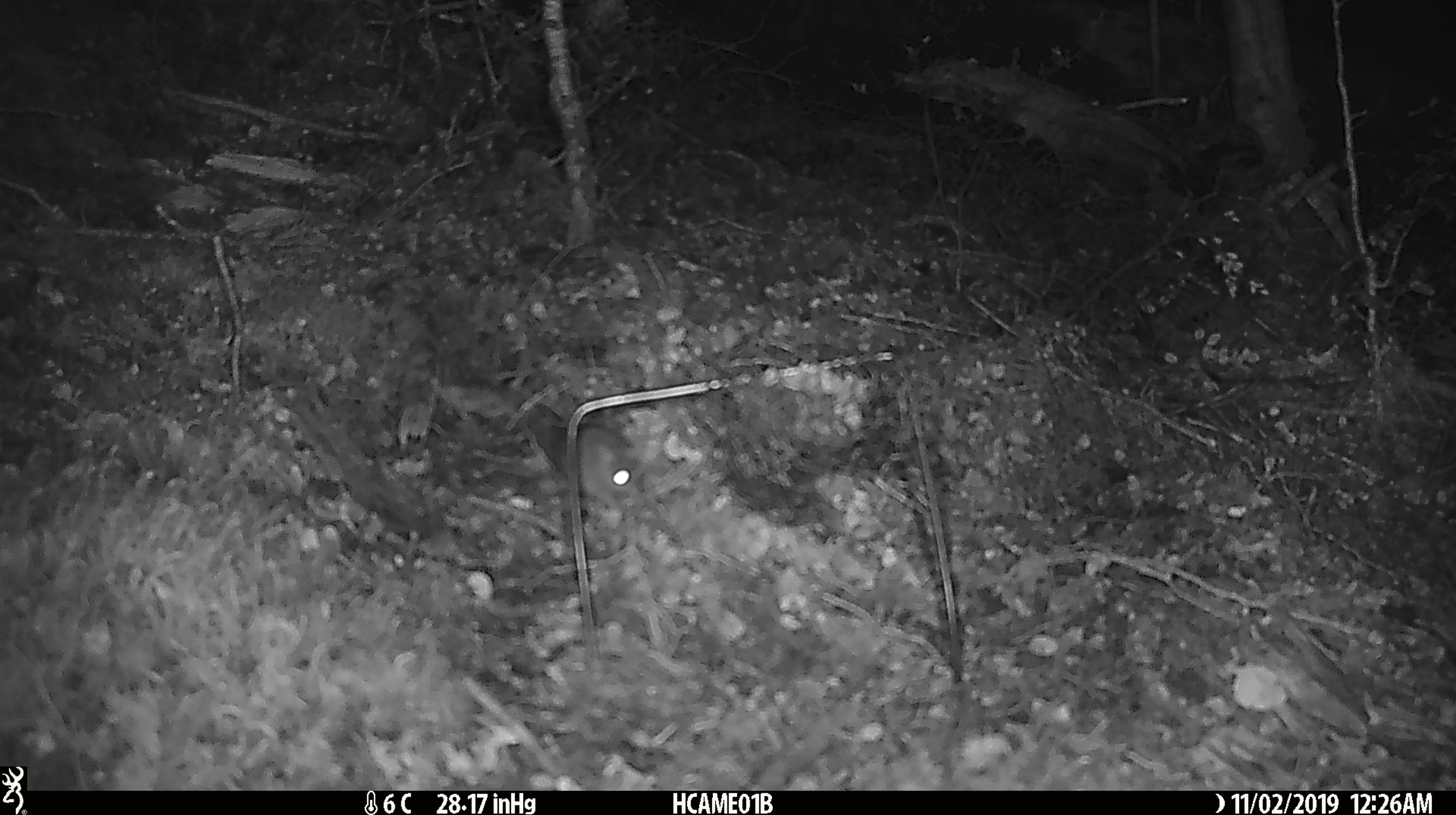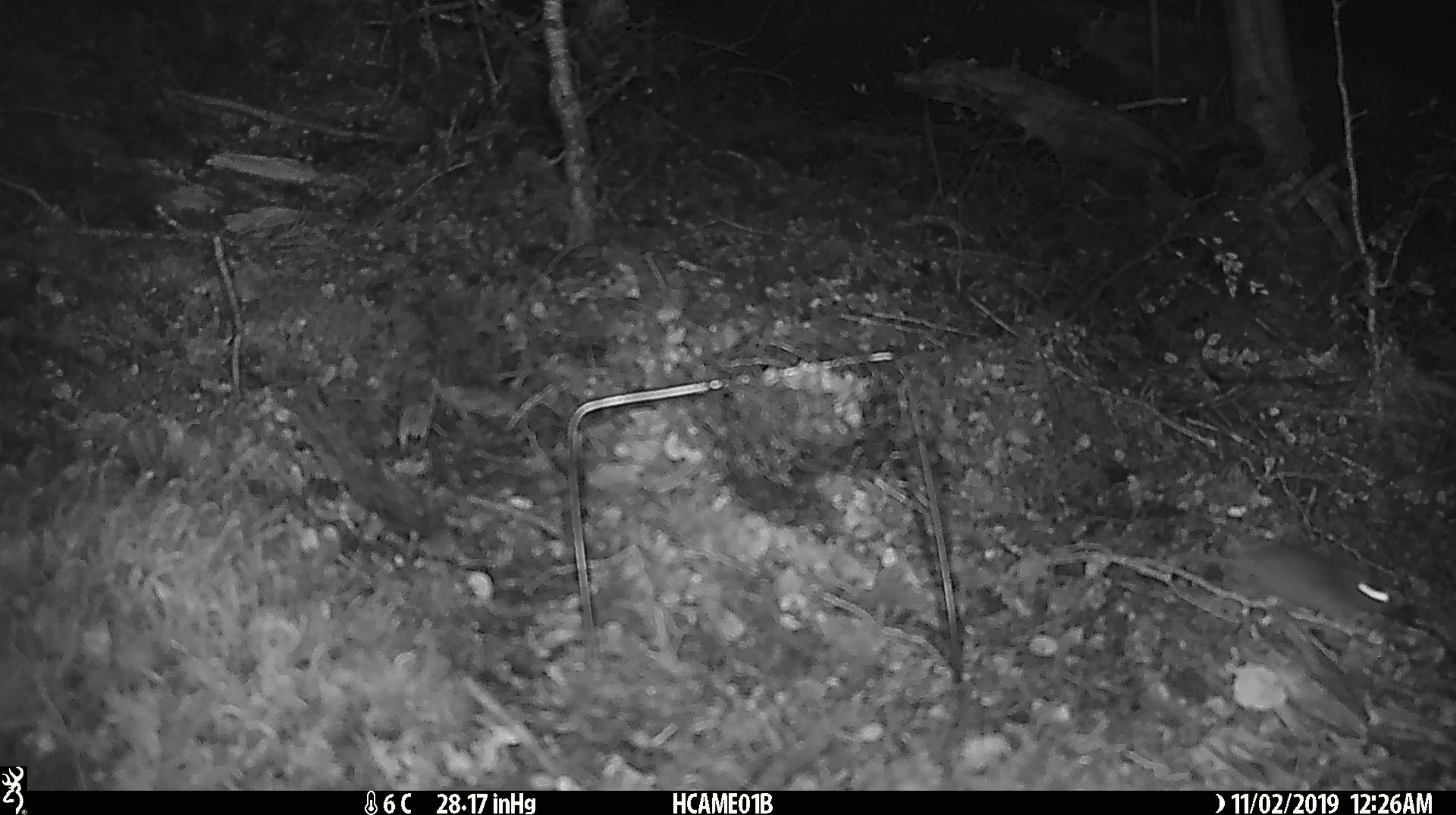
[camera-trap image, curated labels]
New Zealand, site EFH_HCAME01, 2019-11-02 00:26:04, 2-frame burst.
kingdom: Animalia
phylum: Chordata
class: Mammalia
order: Rodentia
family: Muridae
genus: Mus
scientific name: Mus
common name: mouse